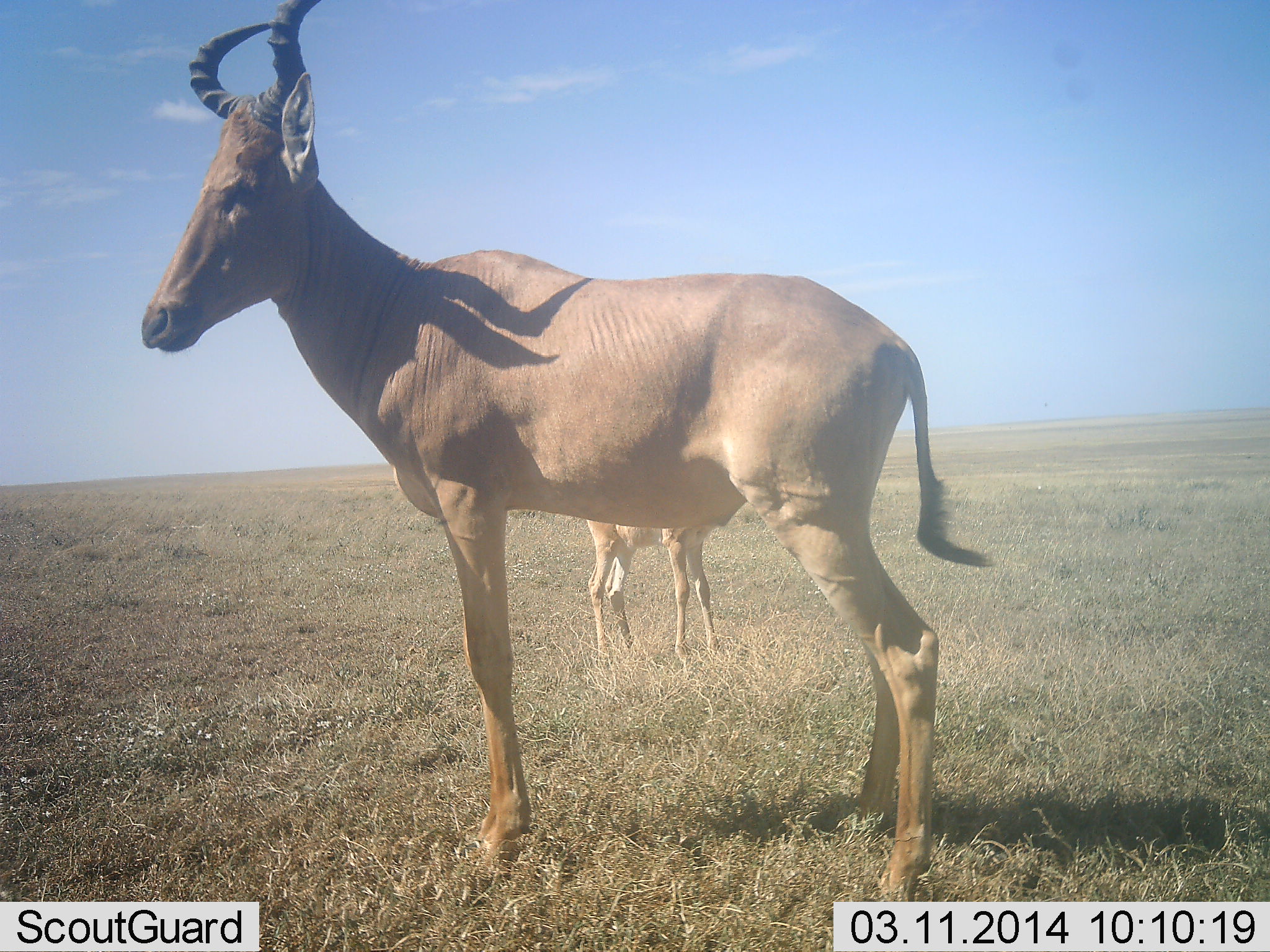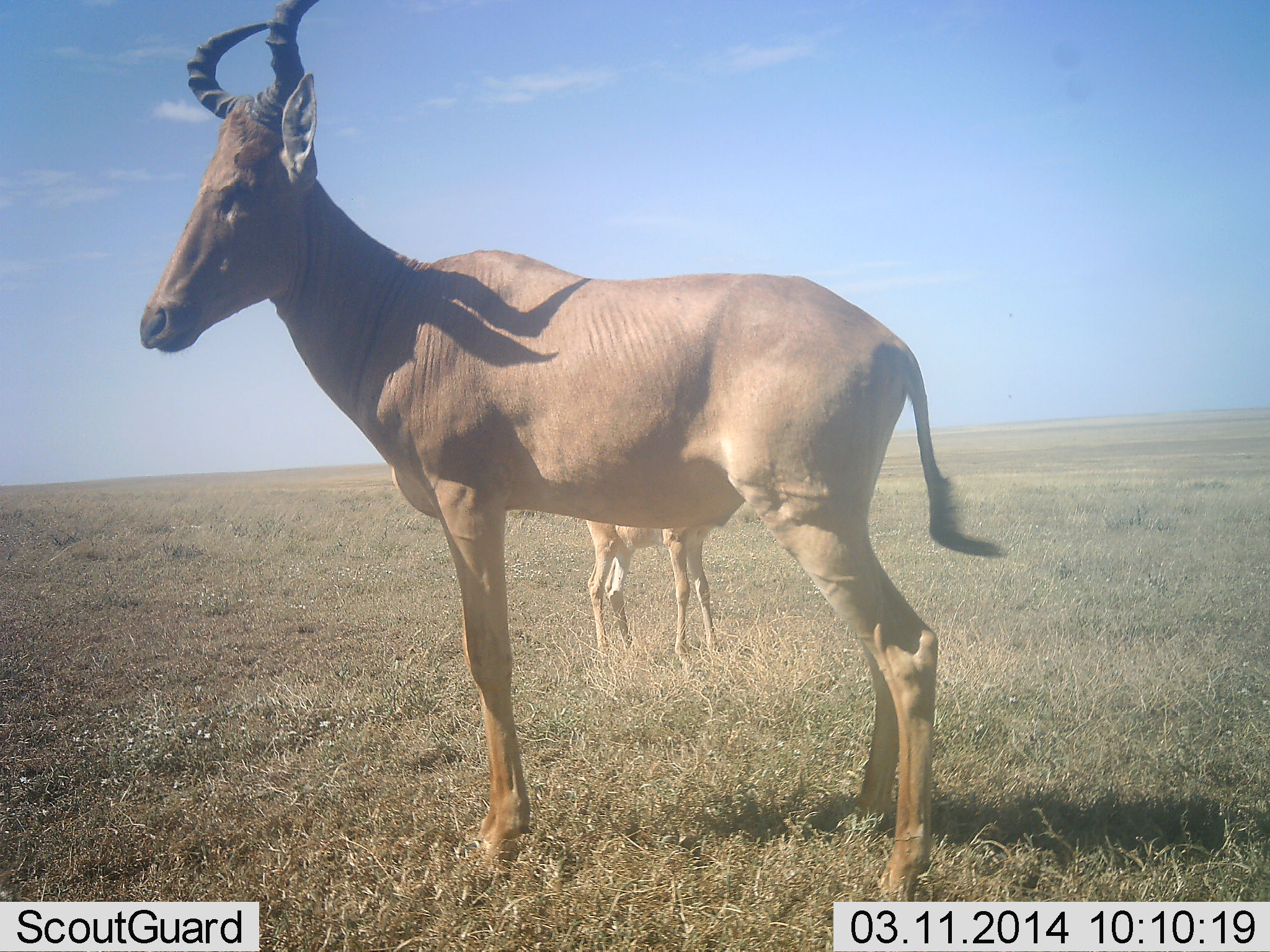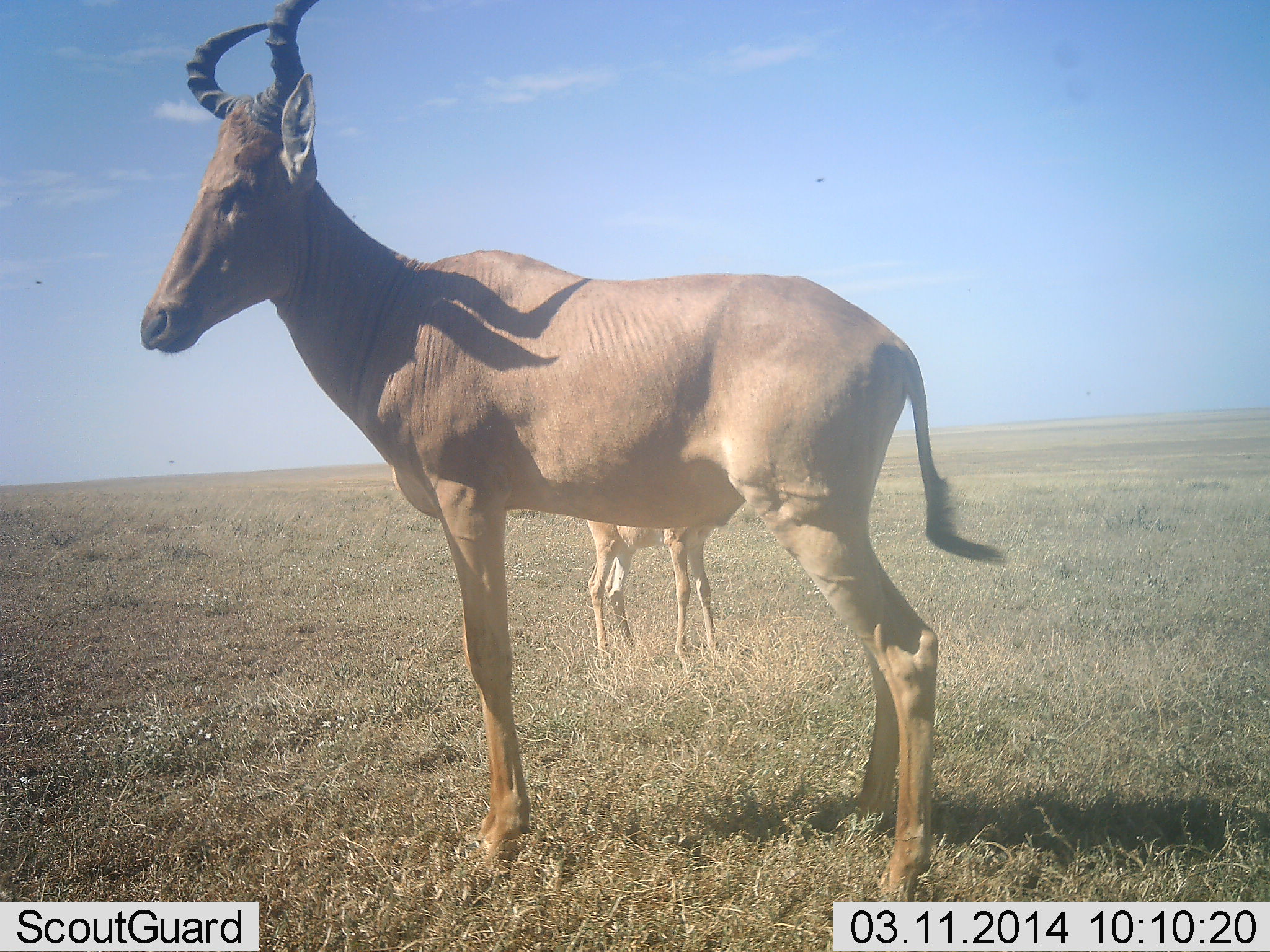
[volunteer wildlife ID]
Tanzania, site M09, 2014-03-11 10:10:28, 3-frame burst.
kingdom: Animalia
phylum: Chordata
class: Mammalia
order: Artiodactyla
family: Bovidae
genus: Alcelaphus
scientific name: Alcelaphus buselaphus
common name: hartebeest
Hartebeest (Alcelaphus buselaphus), count 2. Behavior (volunteer vote fractions): standing 97%, resting 3%, moving 3%, interacting 0%. Young present (vote fraction): 69%. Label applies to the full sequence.